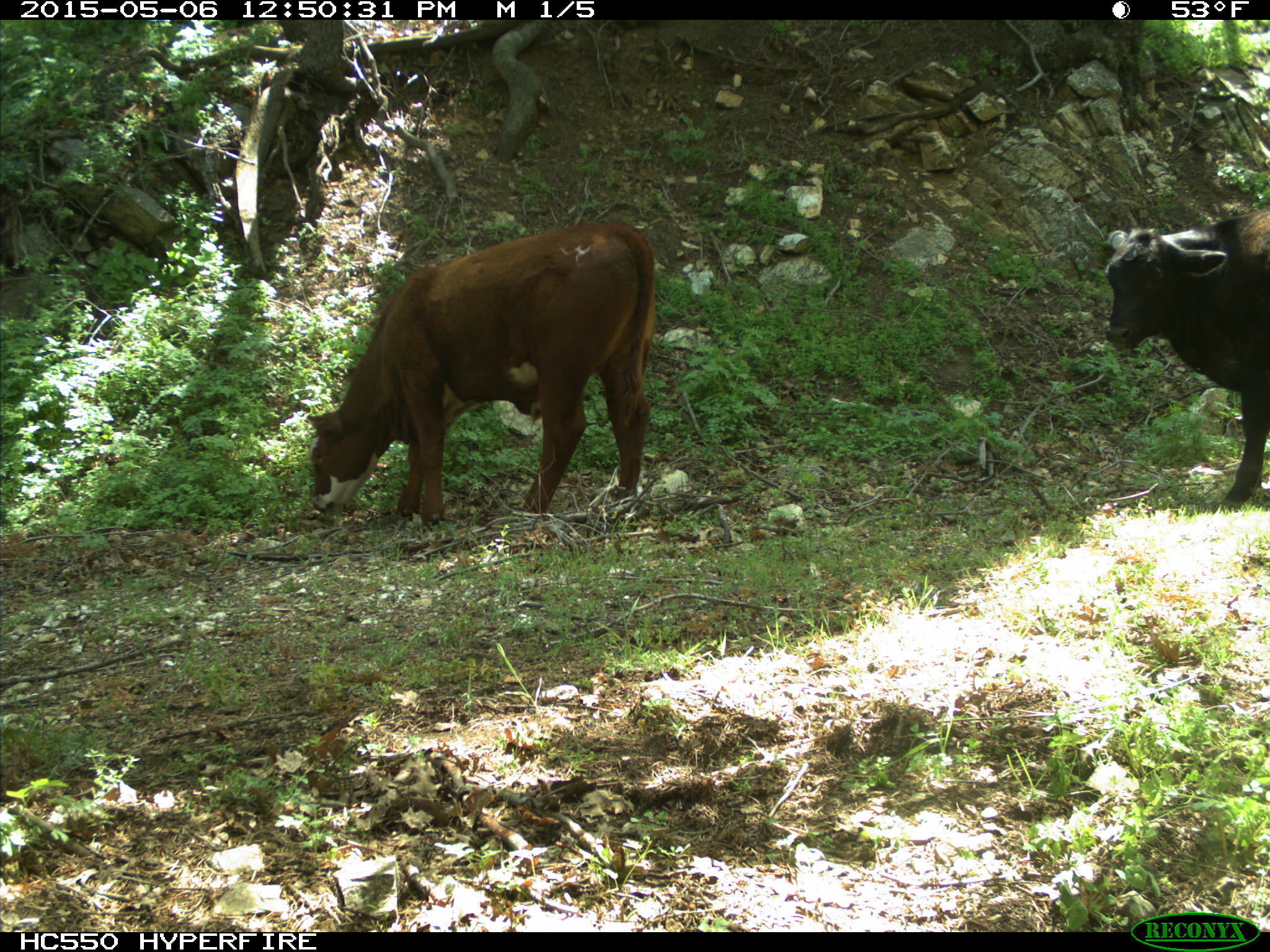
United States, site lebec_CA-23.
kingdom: Animalia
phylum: Chordata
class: Mammalia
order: Artiodactyla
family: Bovidae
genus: Bos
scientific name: Bos taurus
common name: domestic cow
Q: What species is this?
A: Bos taurus (domestic cow).